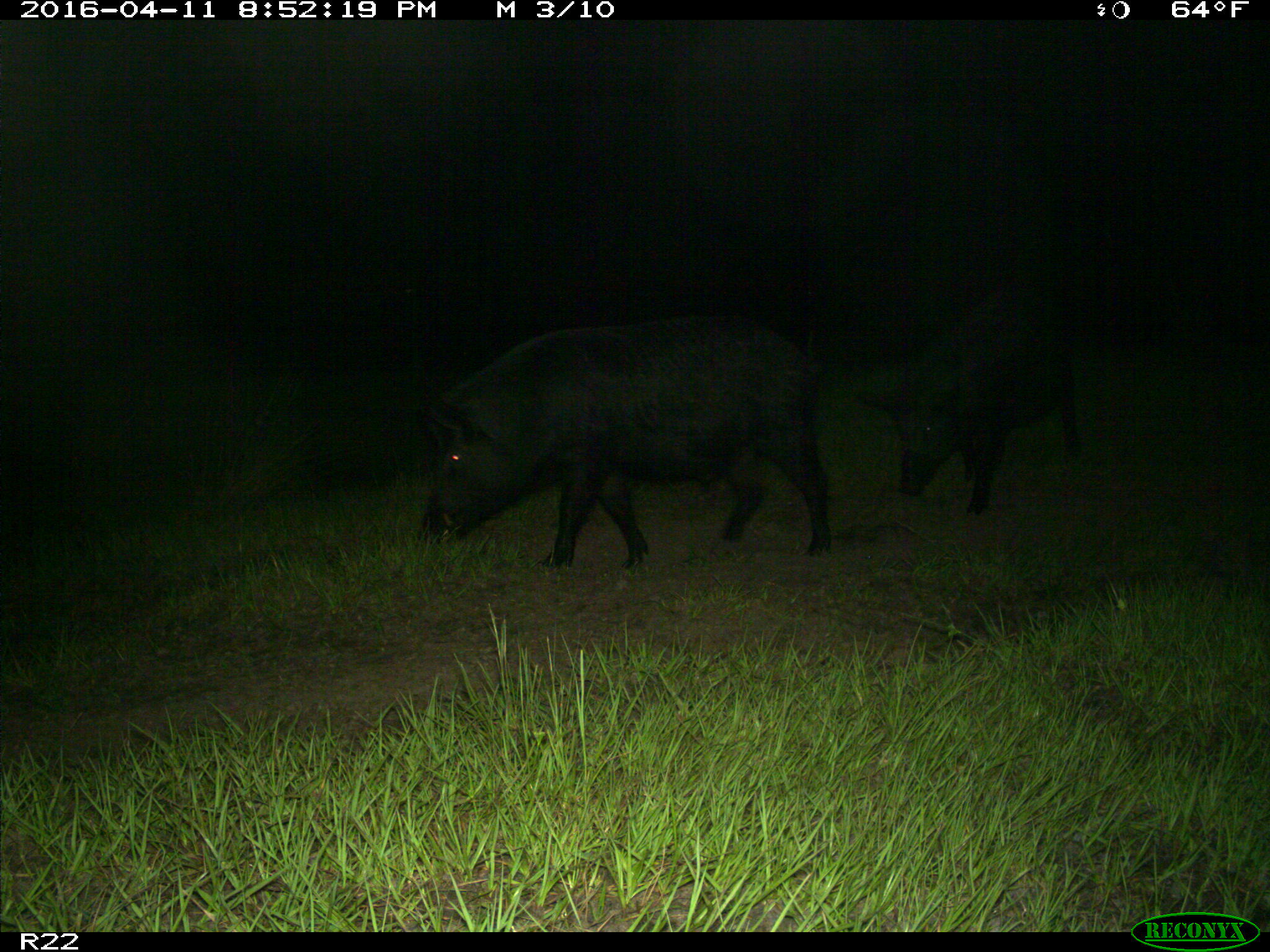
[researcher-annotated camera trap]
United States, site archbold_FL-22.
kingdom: Animalia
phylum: Chordata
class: Mammalia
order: Artiodactyla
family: Suidae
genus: Sus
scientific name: Sus scrofa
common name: wild boar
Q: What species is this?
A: Sus scrofa (wild boar).